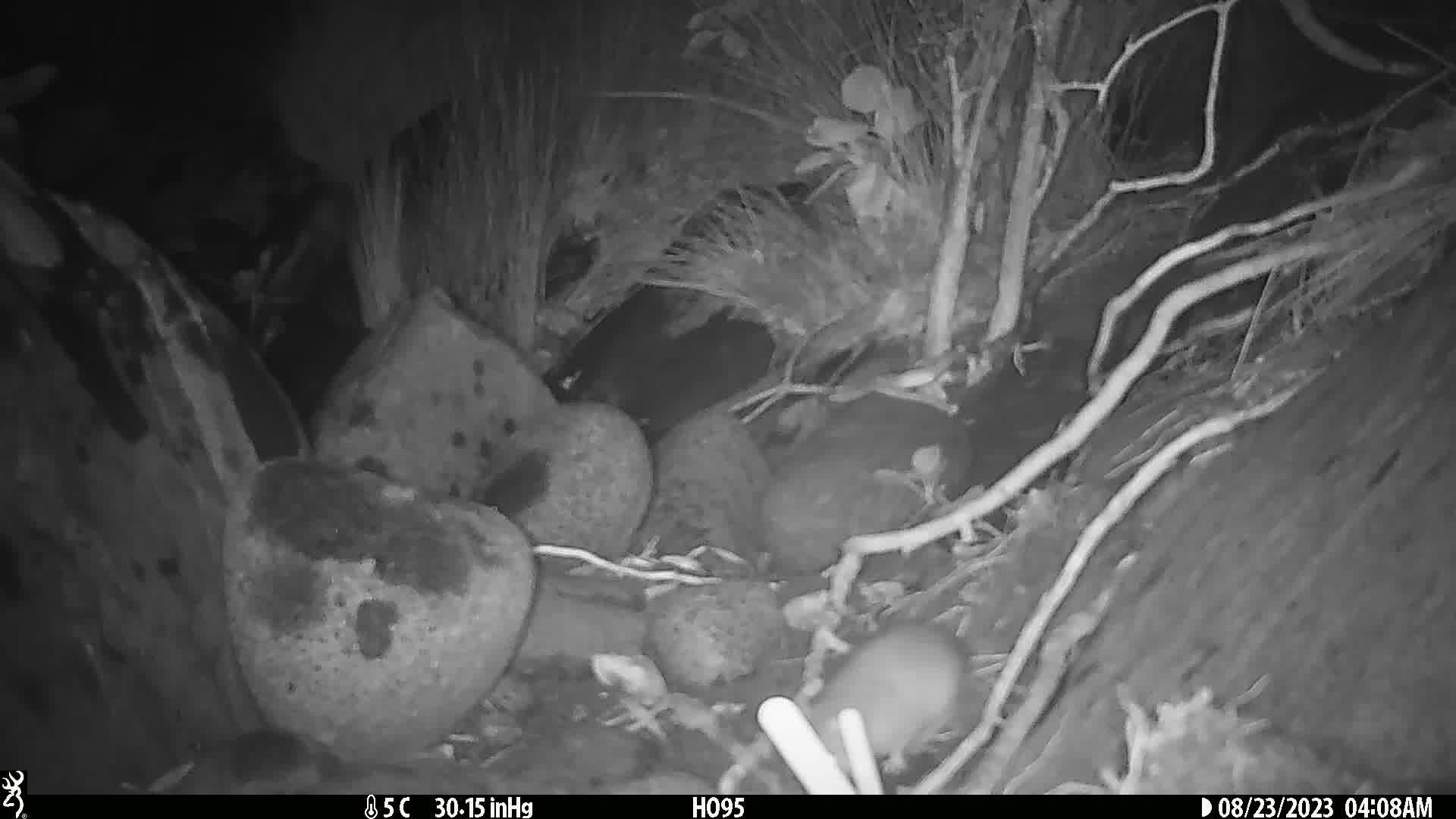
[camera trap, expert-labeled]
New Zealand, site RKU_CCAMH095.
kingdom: Animalia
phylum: Chordata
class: Mammalia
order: Rodentia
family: Muridae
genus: Rattus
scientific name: Rattus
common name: rat